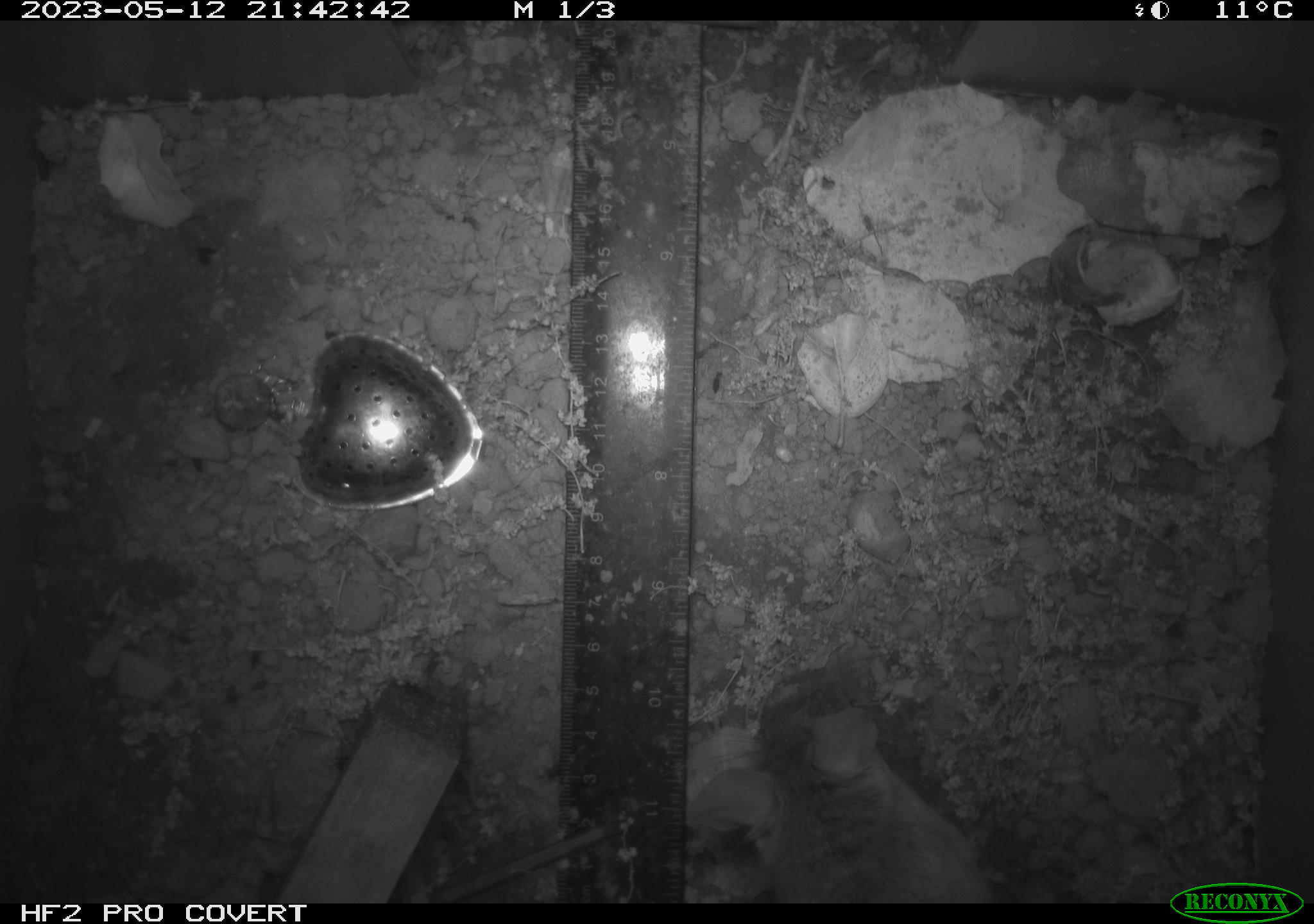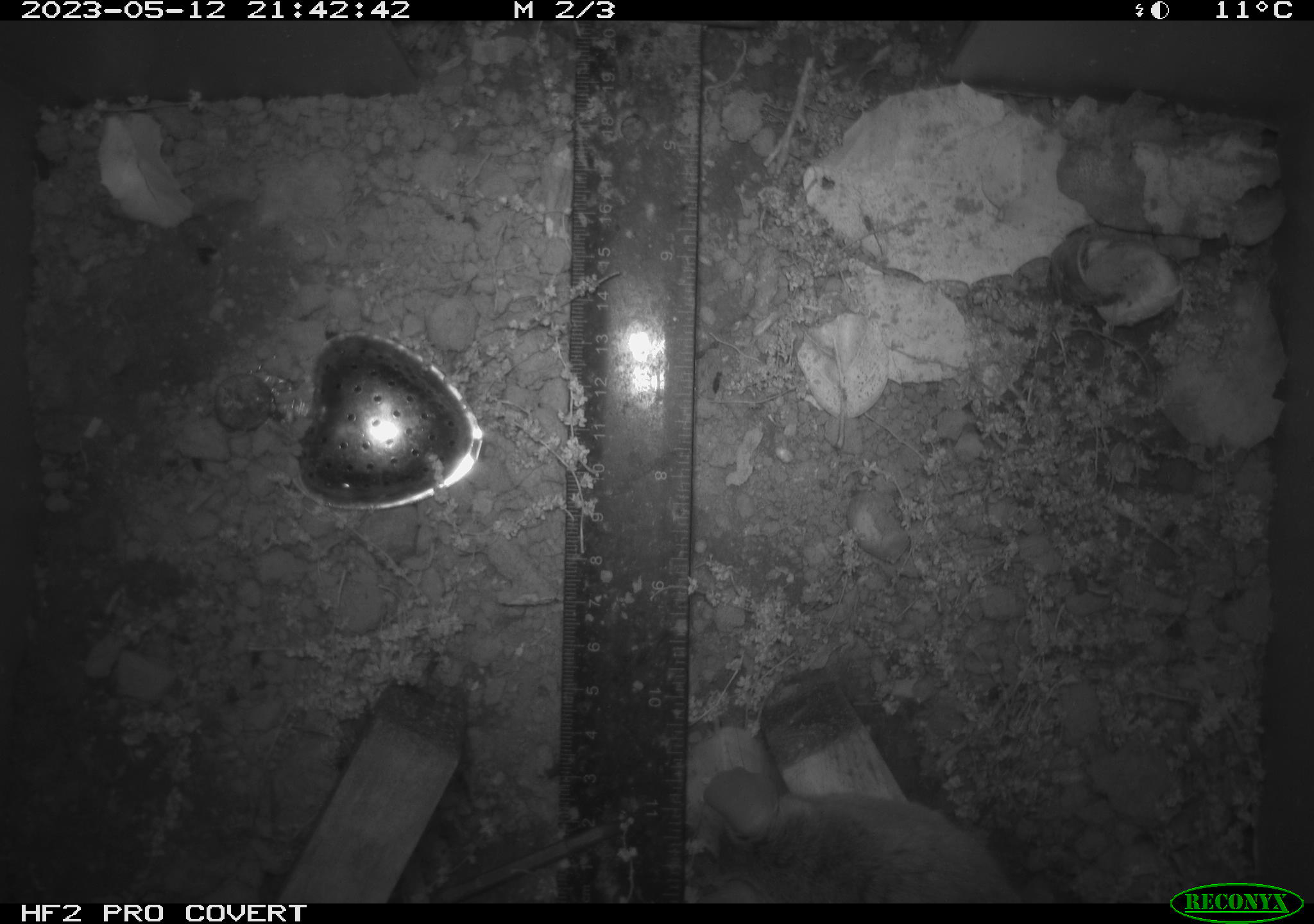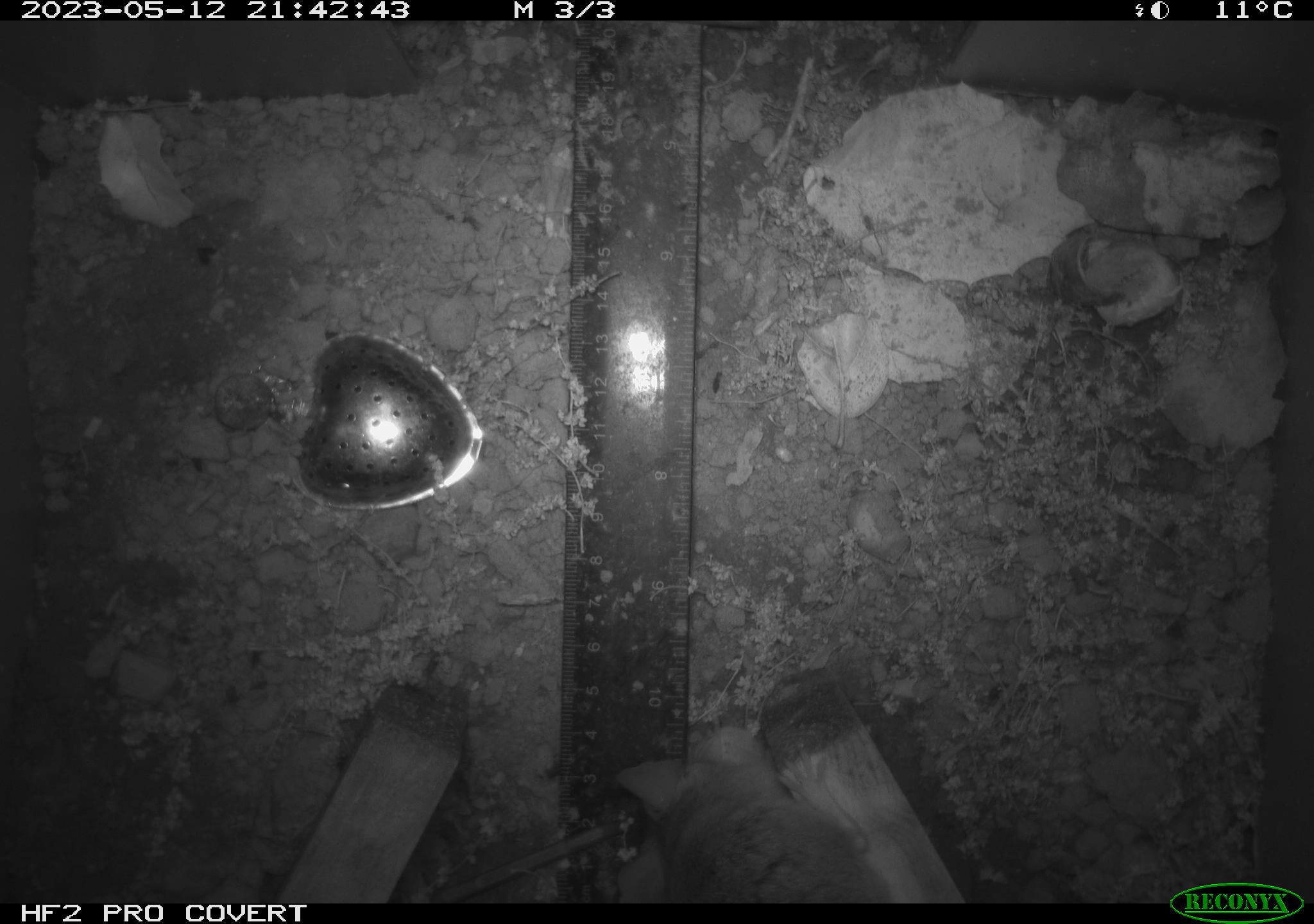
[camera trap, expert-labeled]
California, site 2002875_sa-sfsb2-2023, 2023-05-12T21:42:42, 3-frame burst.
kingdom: Animalia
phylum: Chordata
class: Mammalia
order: Rodentia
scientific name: Rodentia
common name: mouse species